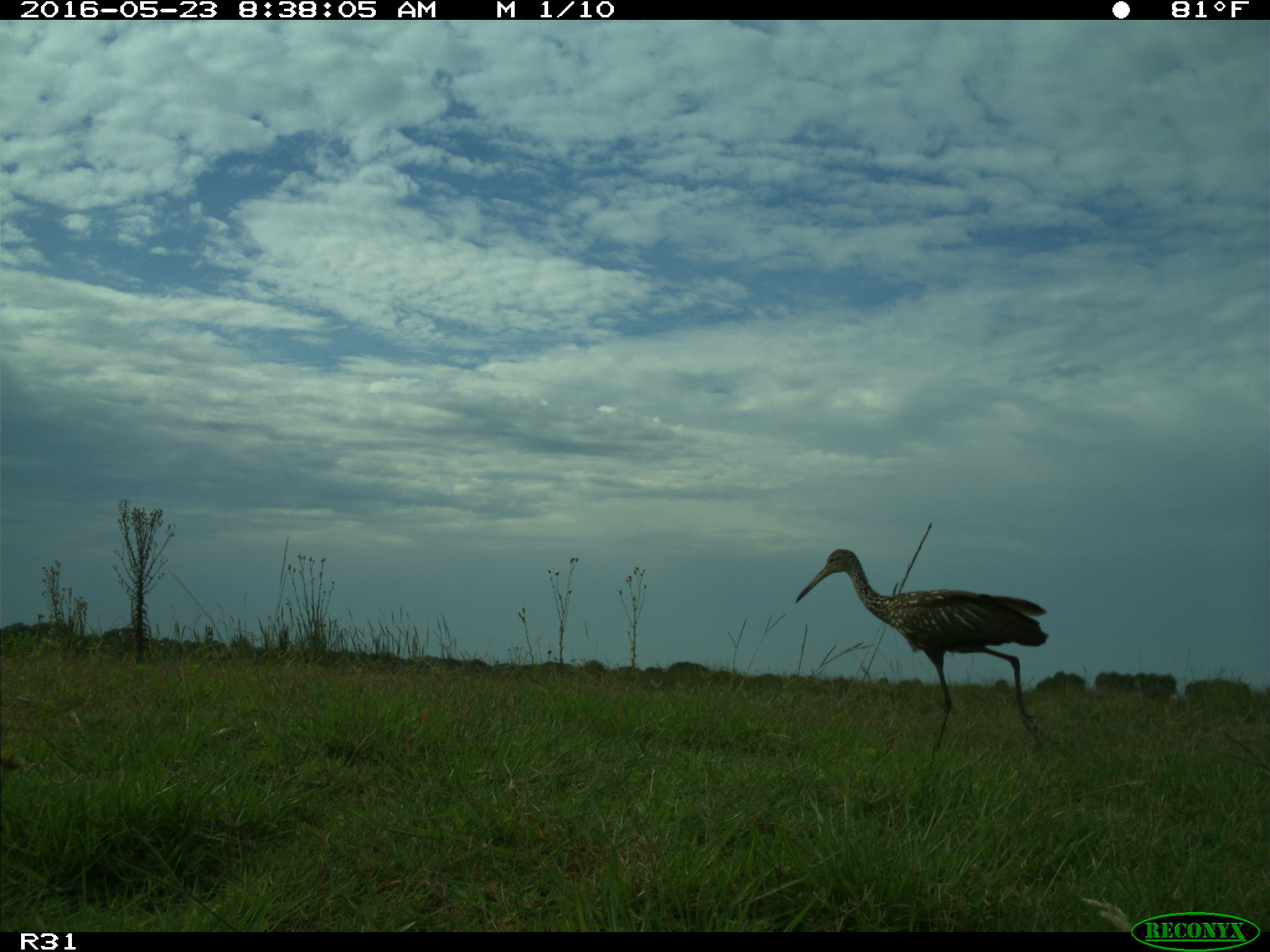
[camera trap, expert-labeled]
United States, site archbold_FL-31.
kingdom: Animalia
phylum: Chordata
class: Aves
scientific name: Aves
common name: birds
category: unidentified bird